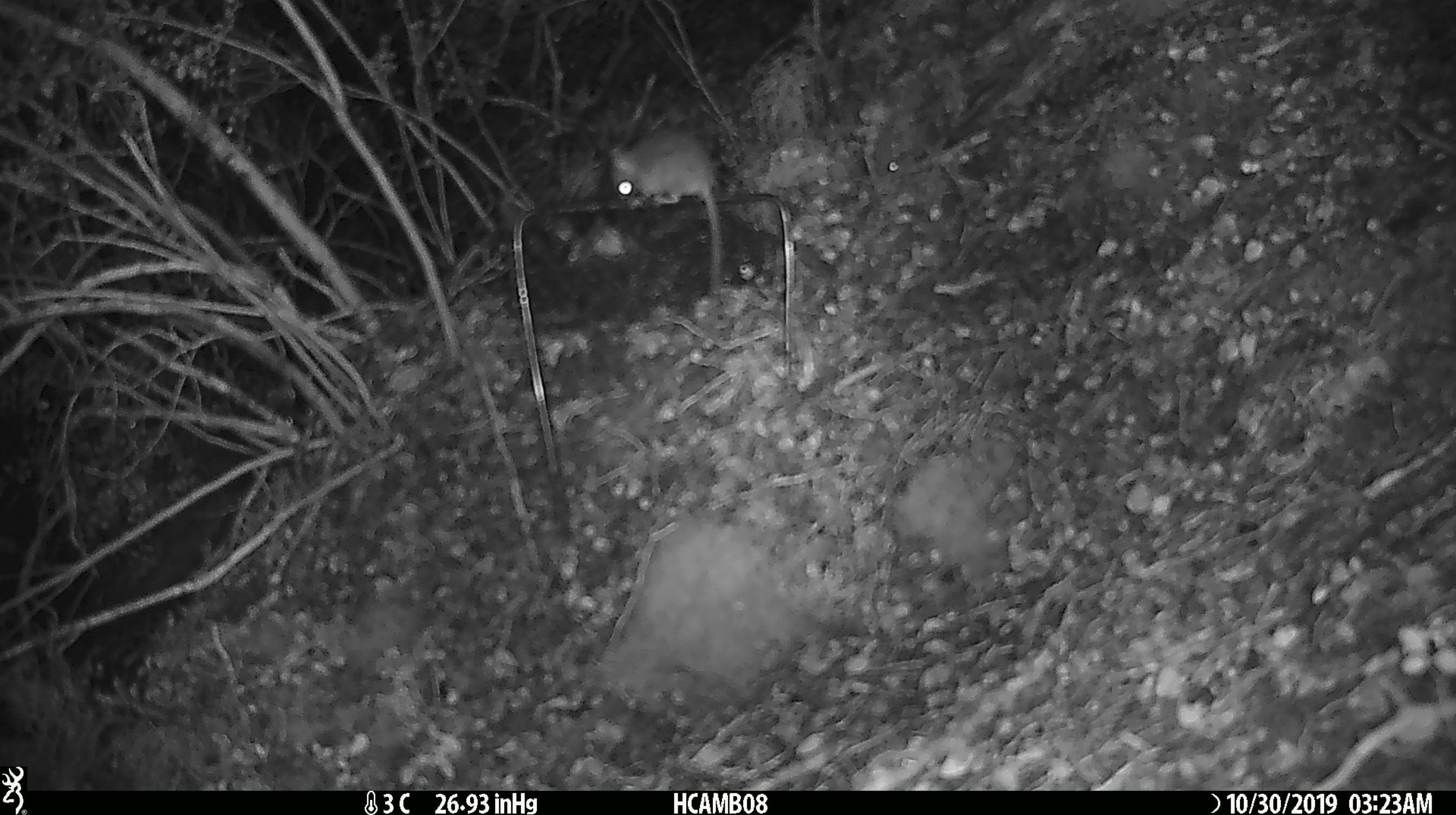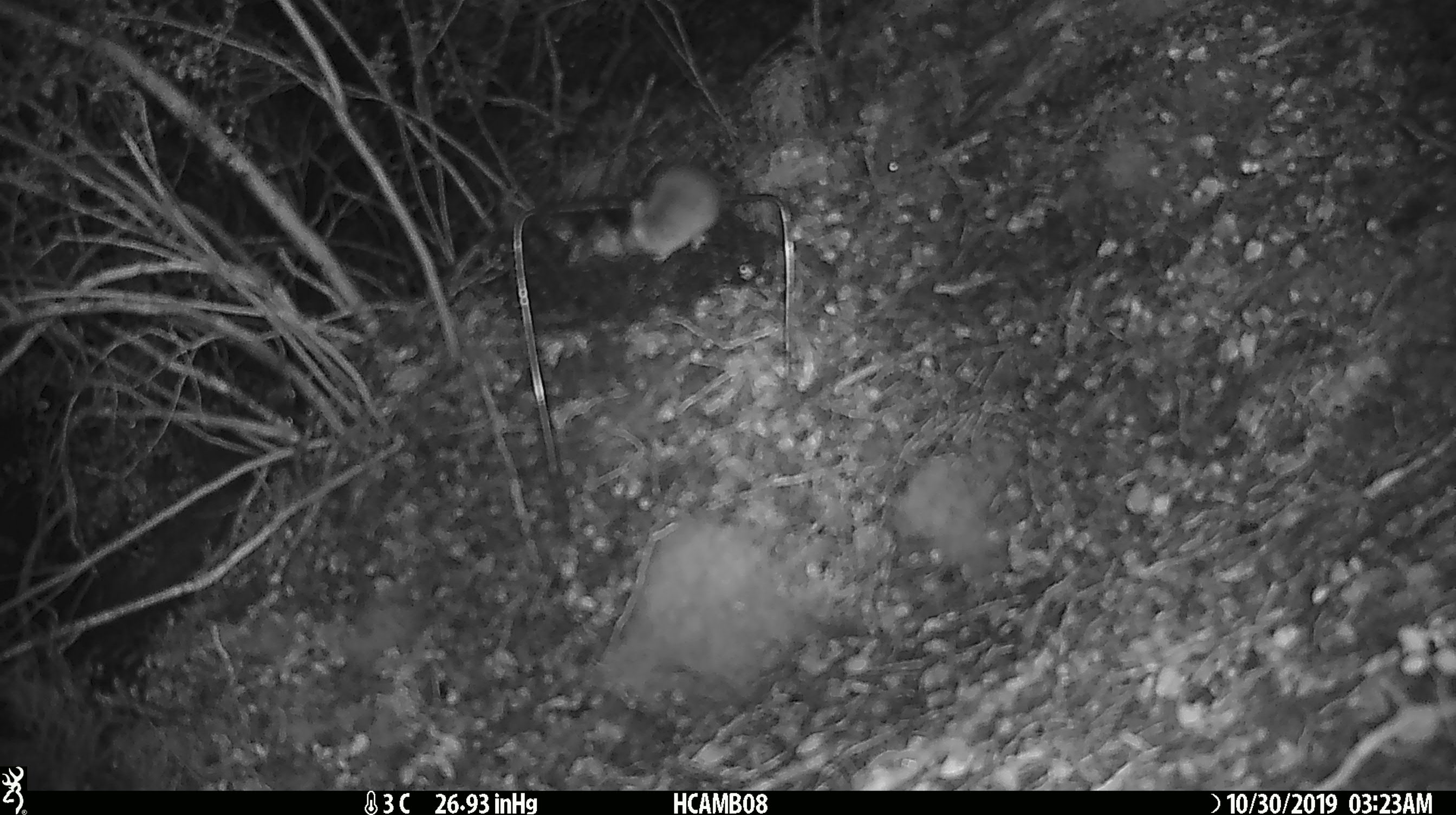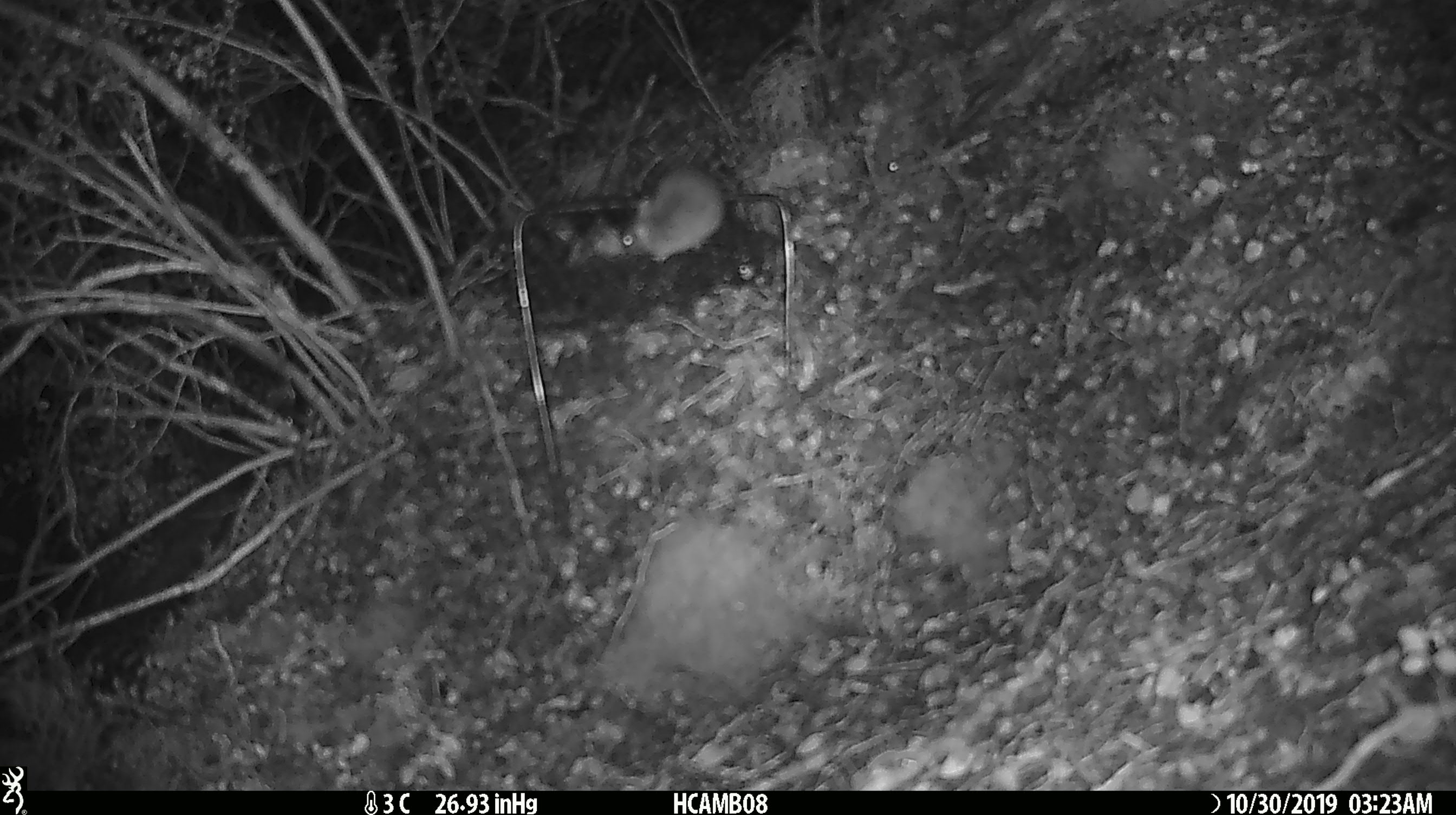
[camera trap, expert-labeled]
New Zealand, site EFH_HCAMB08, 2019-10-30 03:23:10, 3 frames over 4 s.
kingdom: Animalia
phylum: Chordata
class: Mammalia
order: Rodentia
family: Muridae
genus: Mus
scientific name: Mus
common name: mouse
Mouse (Mus).